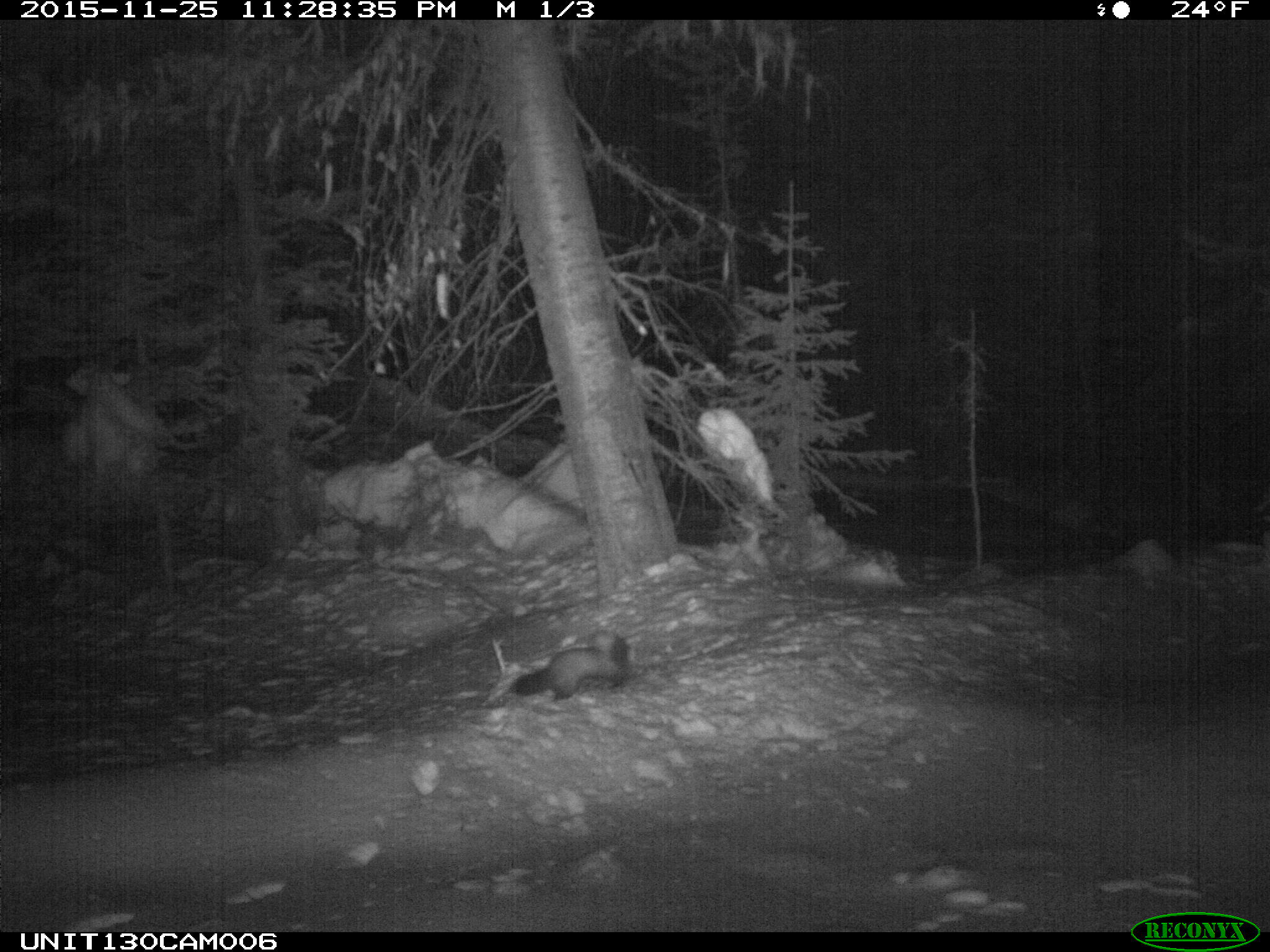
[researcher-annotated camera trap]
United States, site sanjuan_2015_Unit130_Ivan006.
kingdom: Animalia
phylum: Chordata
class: Mammalia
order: Carnivora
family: Mustelidae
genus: Martes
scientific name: Martes americana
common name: american marten